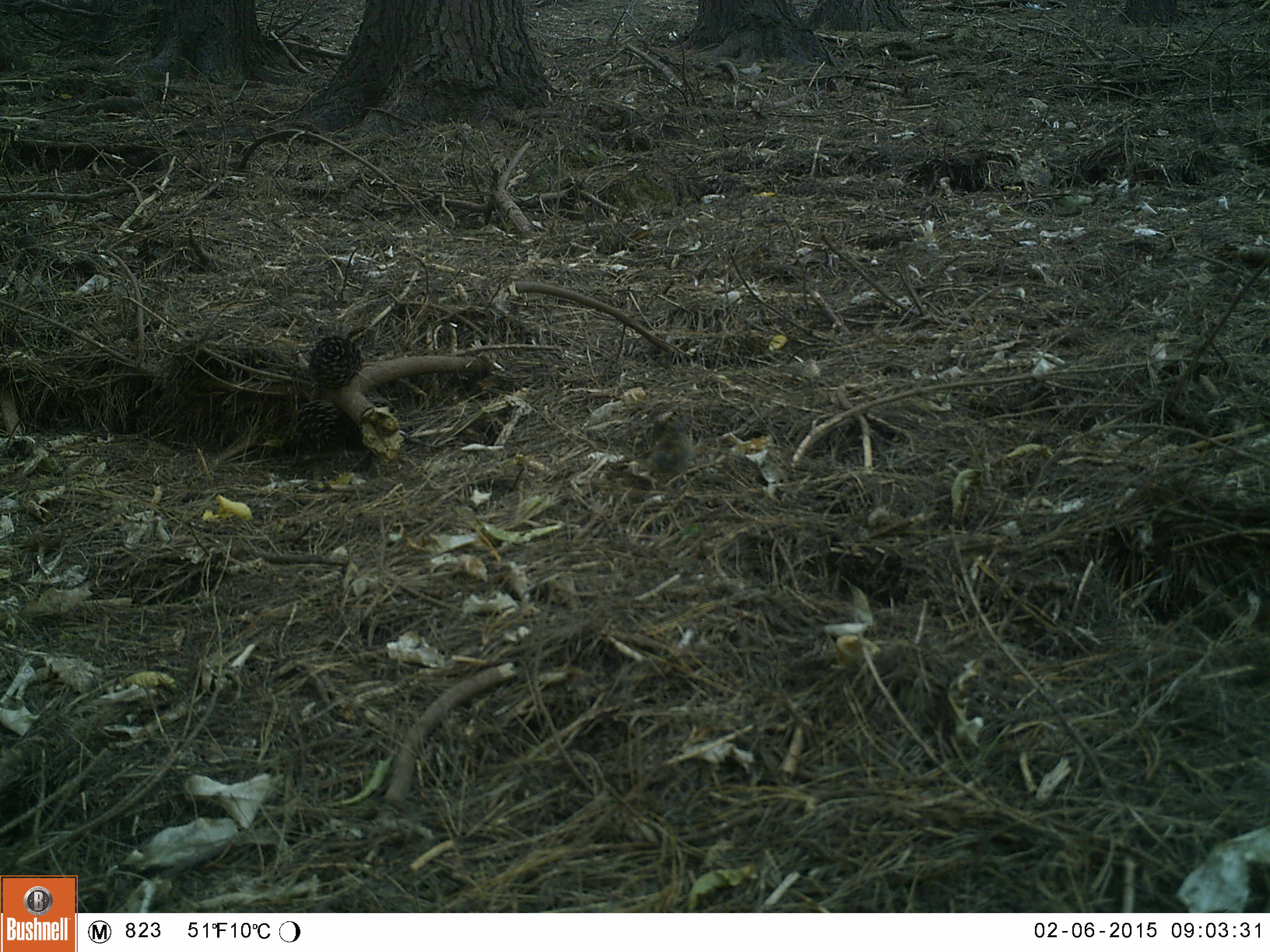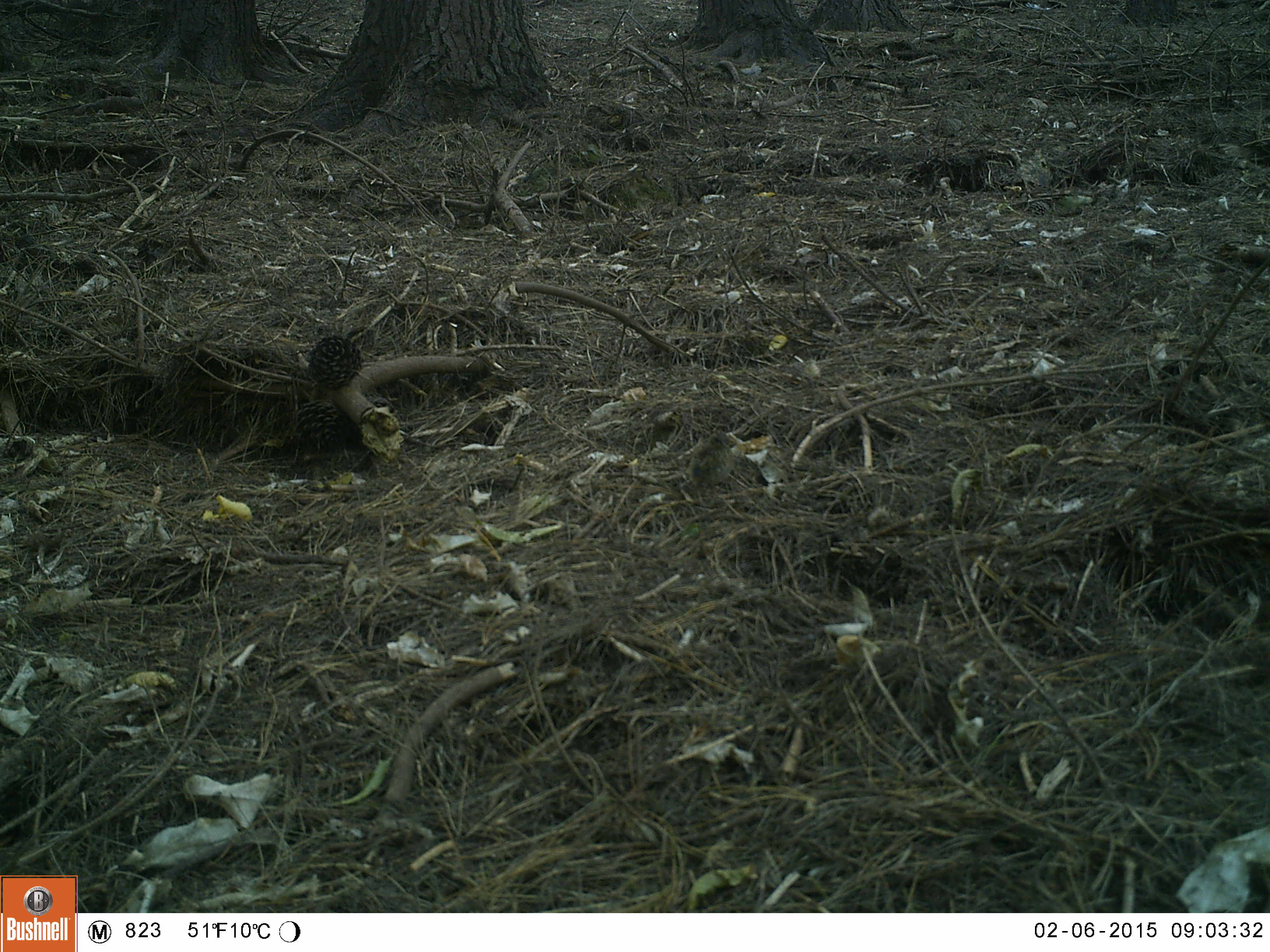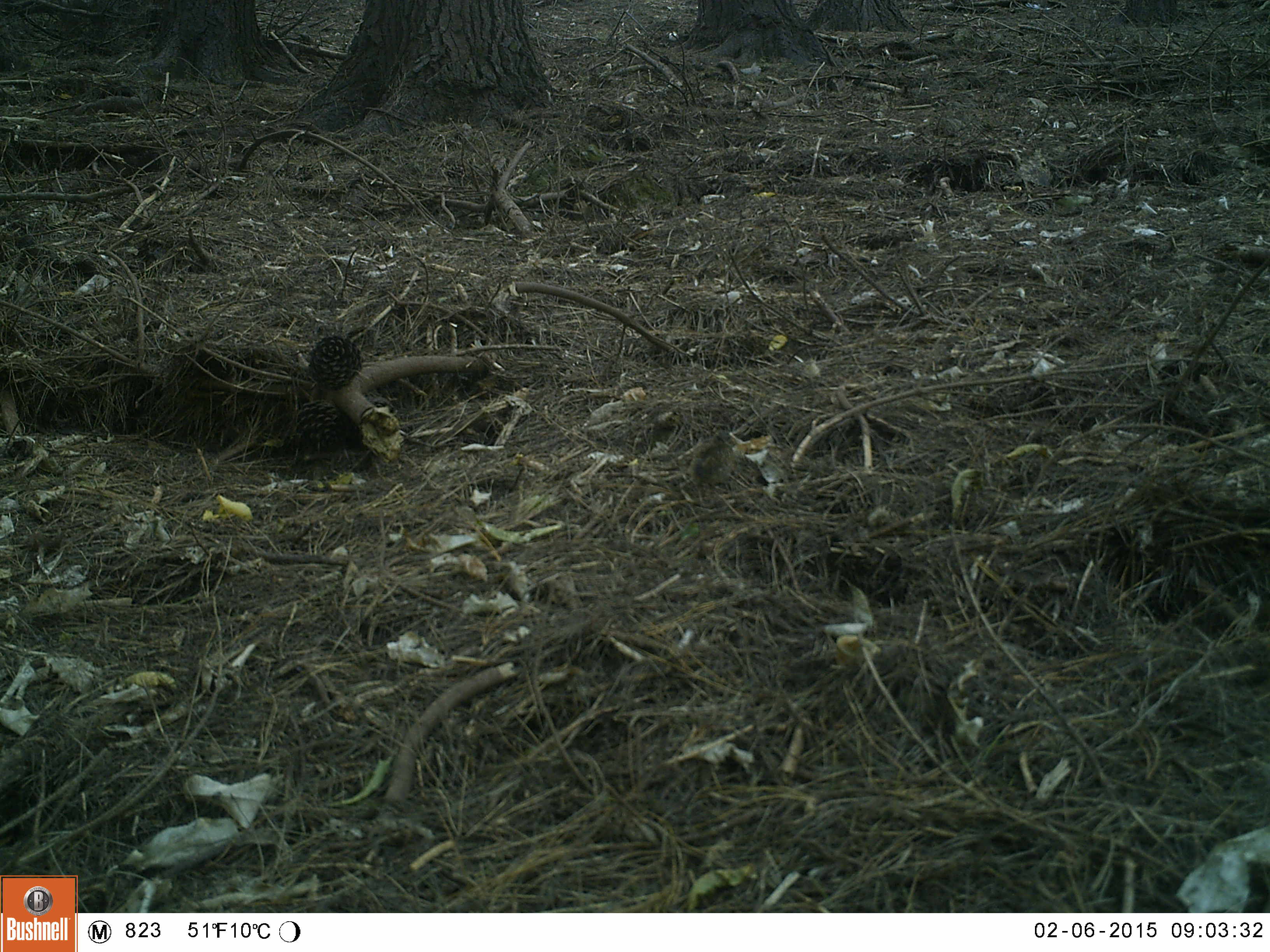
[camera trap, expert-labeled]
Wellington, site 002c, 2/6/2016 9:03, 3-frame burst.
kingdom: Animalia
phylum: Chordata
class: Aves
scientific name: Aves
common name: bird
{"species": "bird (Aves)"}